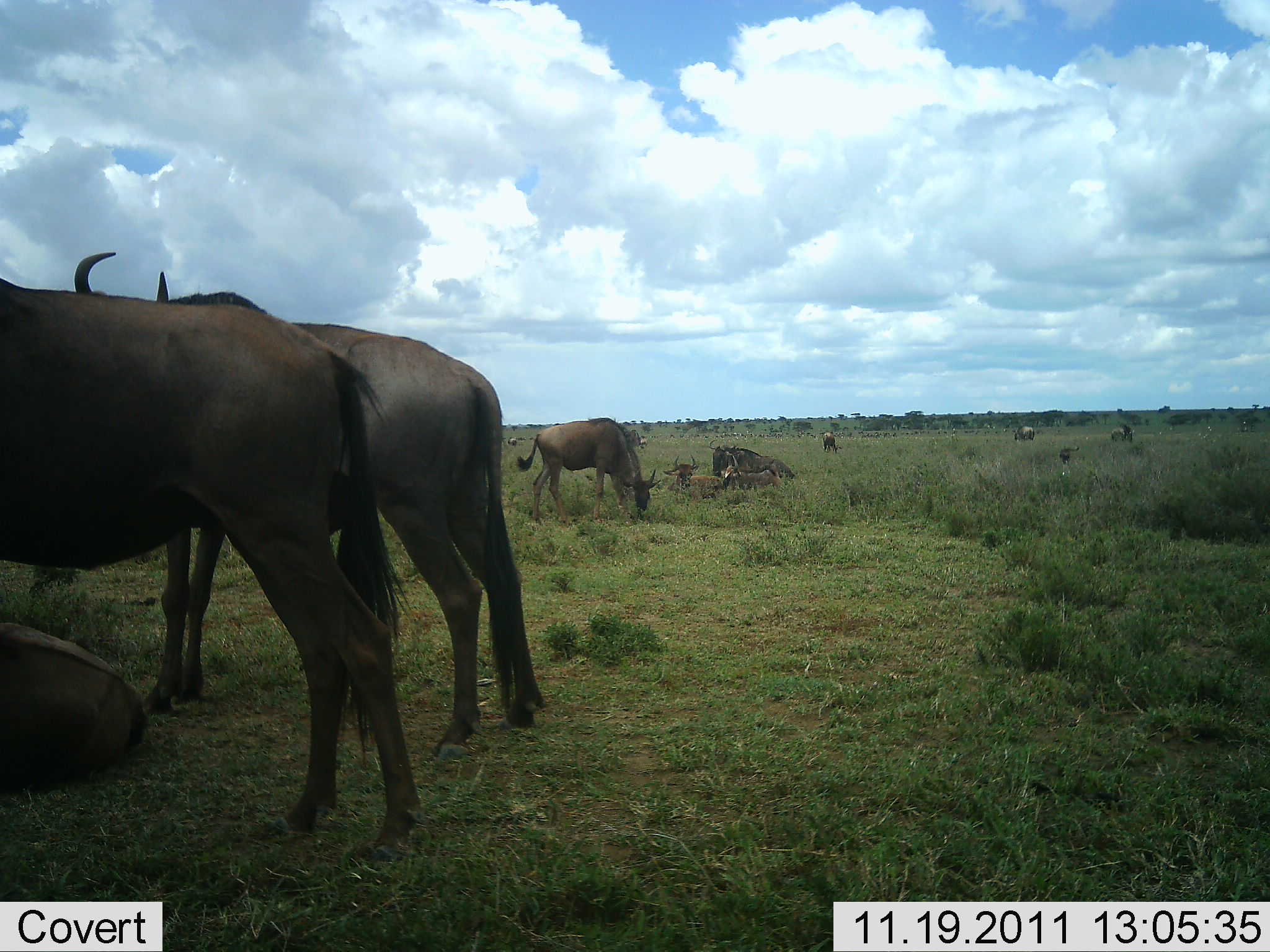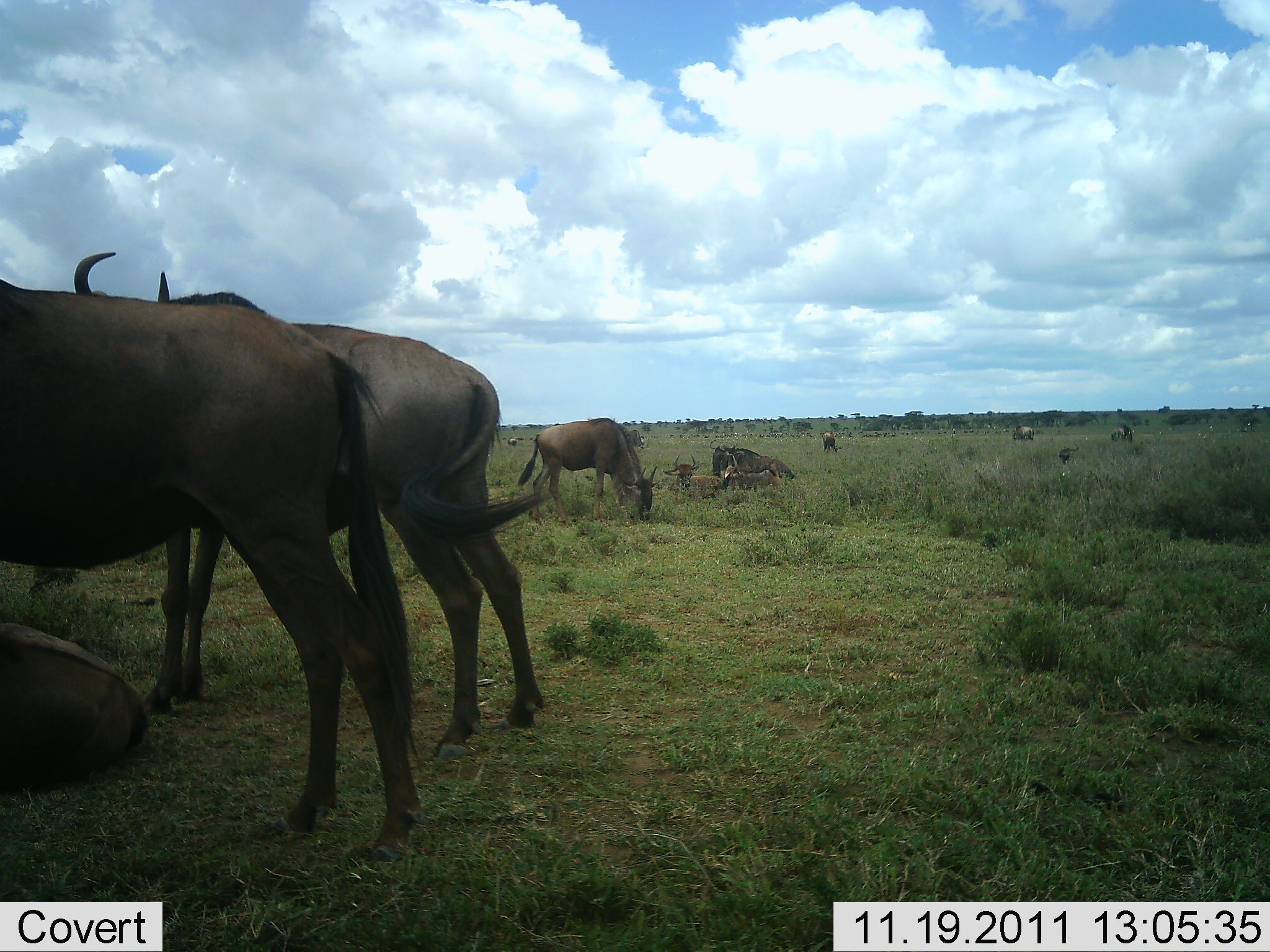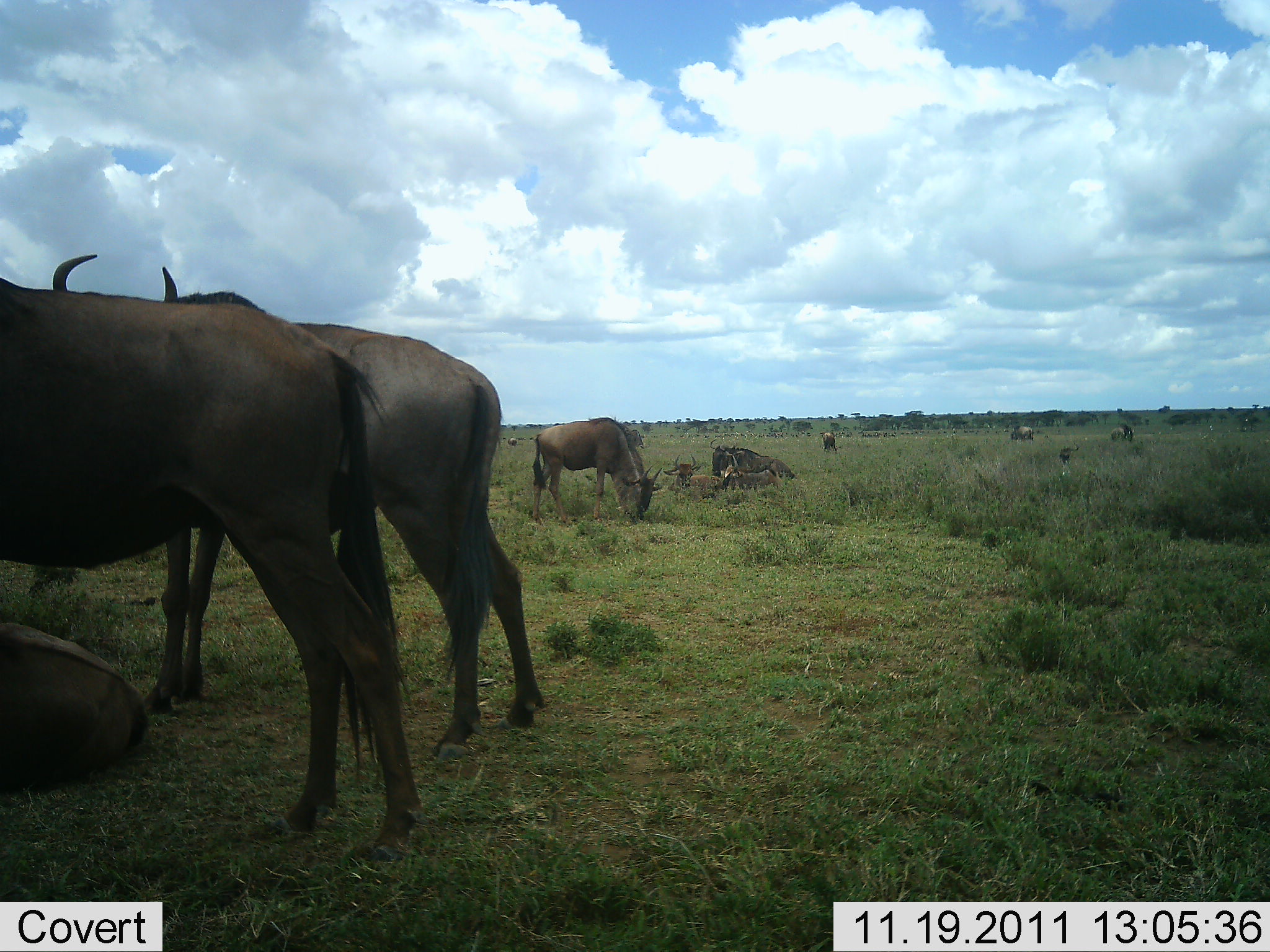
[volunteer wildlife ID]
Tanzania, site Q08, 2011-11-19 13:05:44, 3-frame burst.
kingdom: Animalia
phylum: Chordata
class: Mammalia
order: Artiodactyla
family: Bovidae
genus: Connochaetes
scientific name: Connochaetes taurinus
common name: blue wildebeest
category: wildebeest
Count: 11-50.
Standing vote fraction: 69%.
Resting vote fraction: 69%.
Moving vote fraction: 8%.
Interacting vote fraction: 0%.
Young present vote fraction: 23%.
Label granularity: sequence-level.